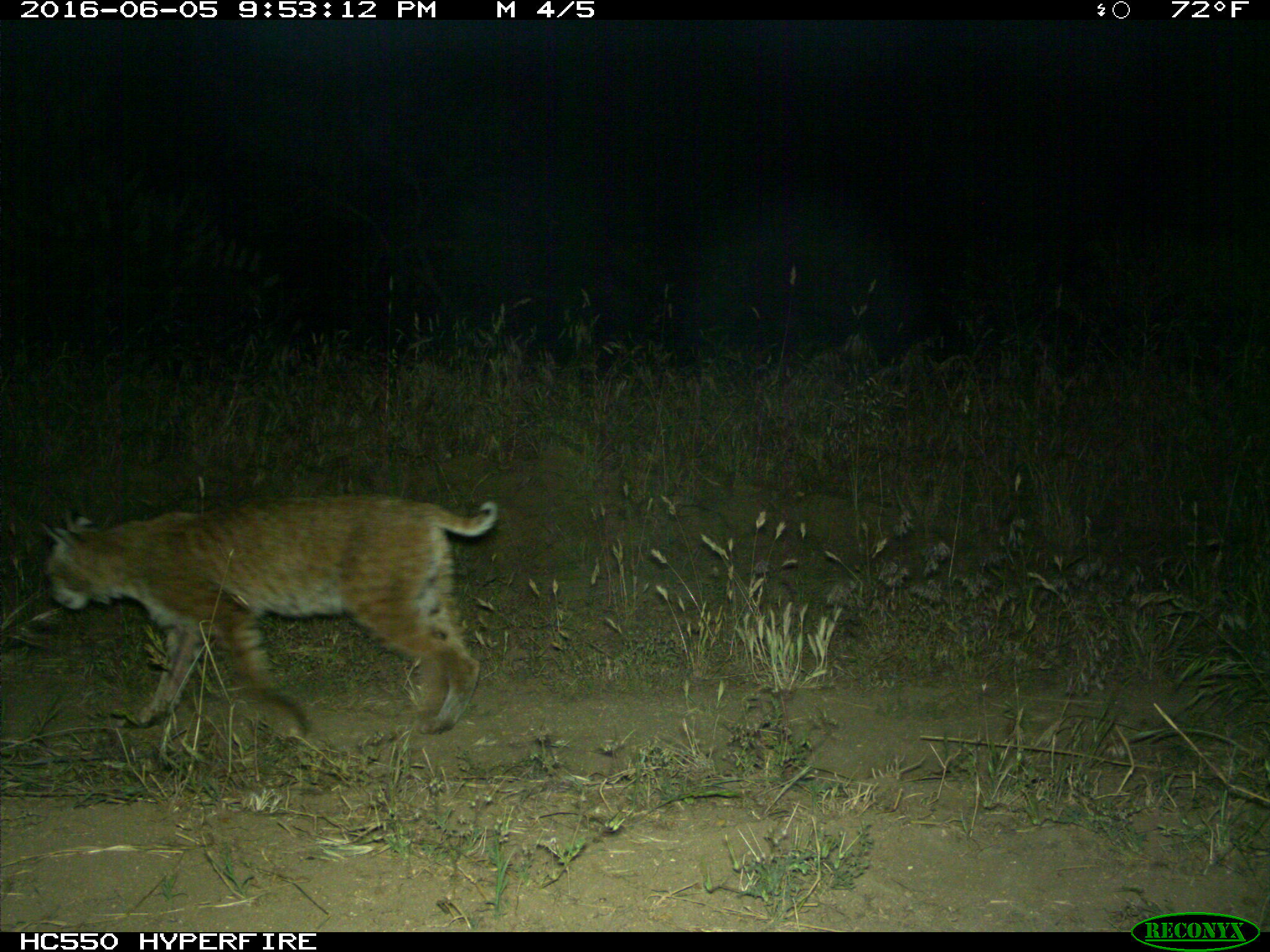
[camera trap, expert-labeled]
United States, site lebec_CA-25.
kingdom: Animalia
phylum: Chordata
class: Mammalia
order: Carnivora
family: Felidae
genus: Lynx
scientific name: Lynx rufus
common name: bobcat